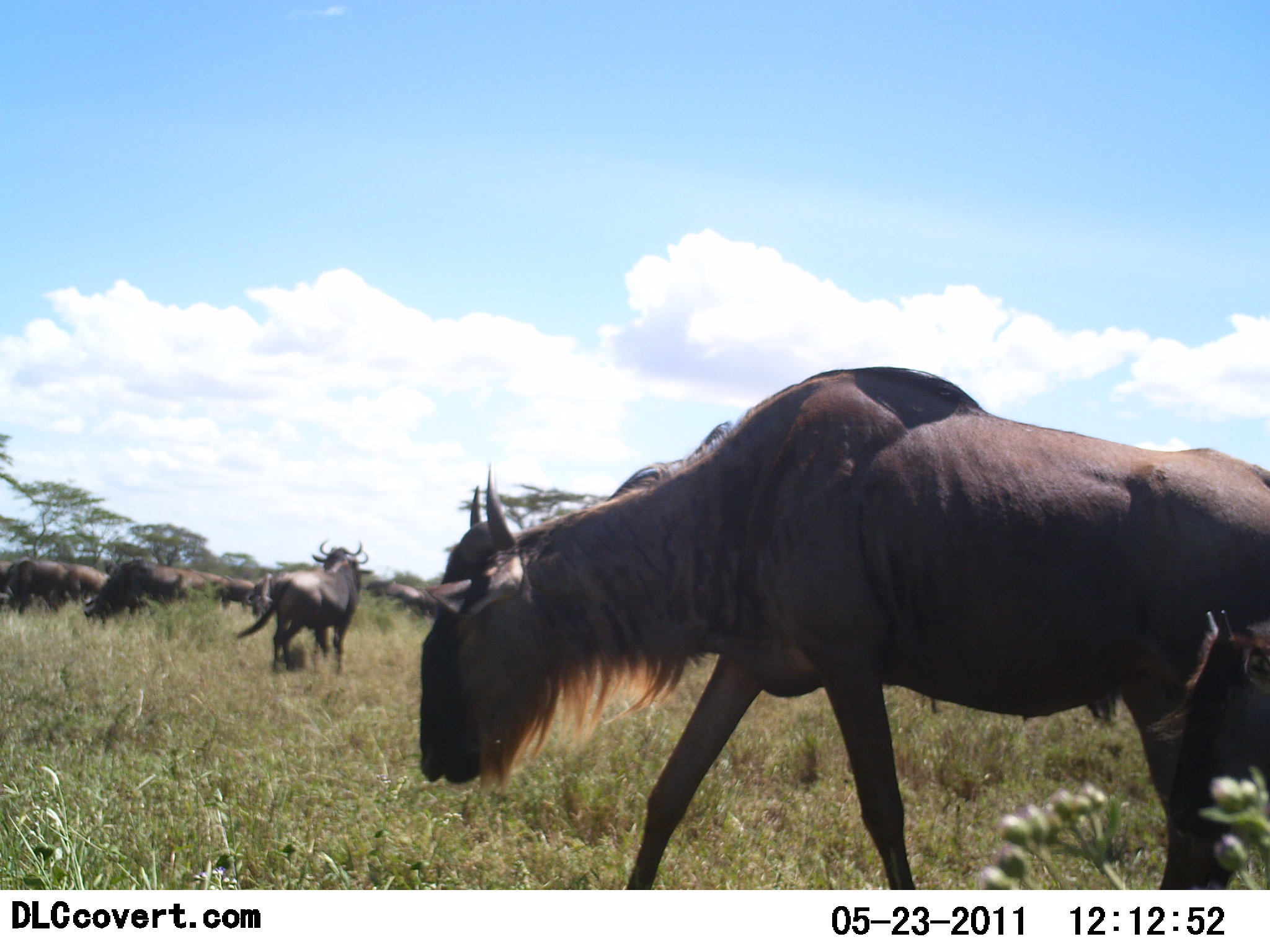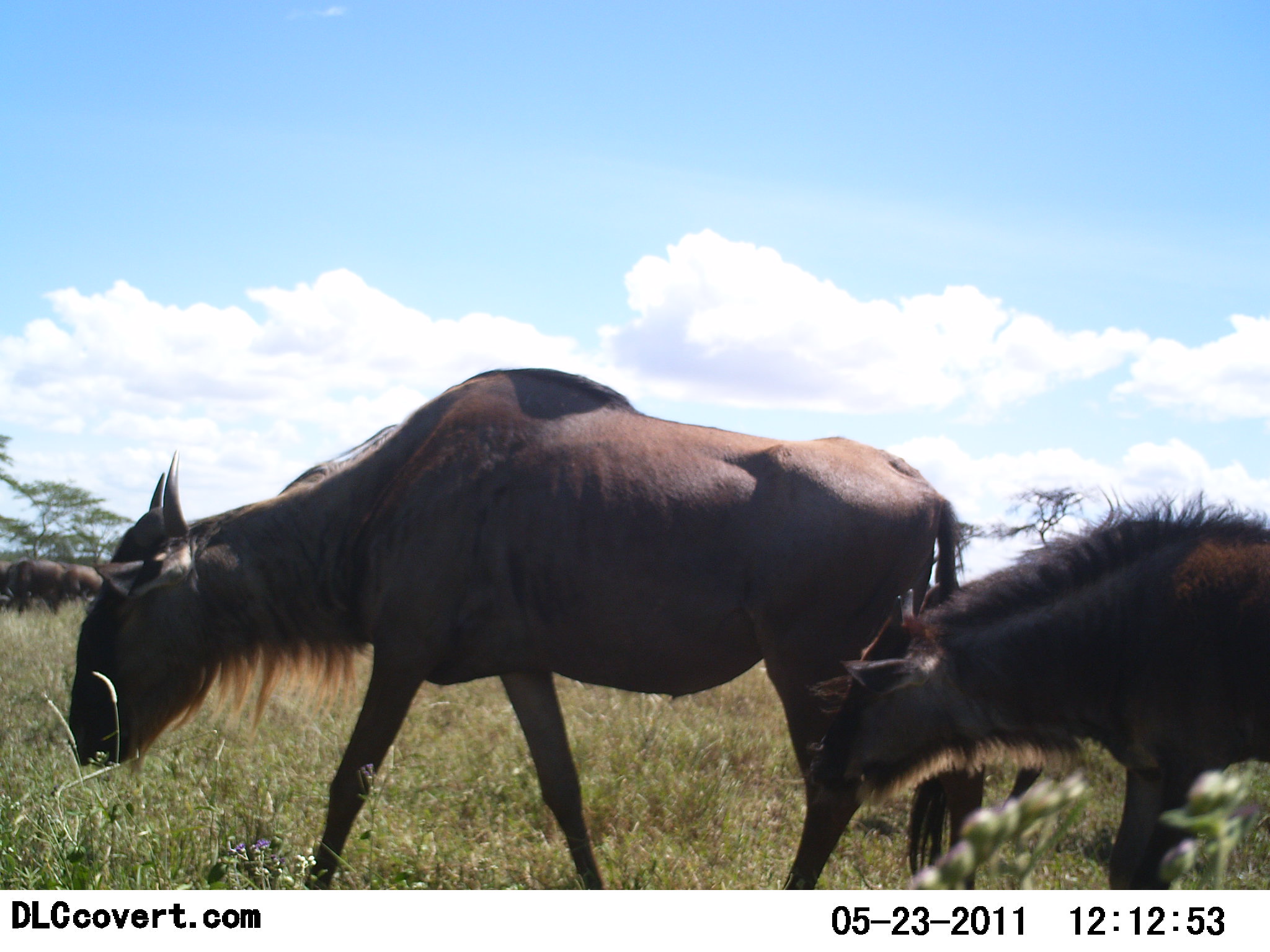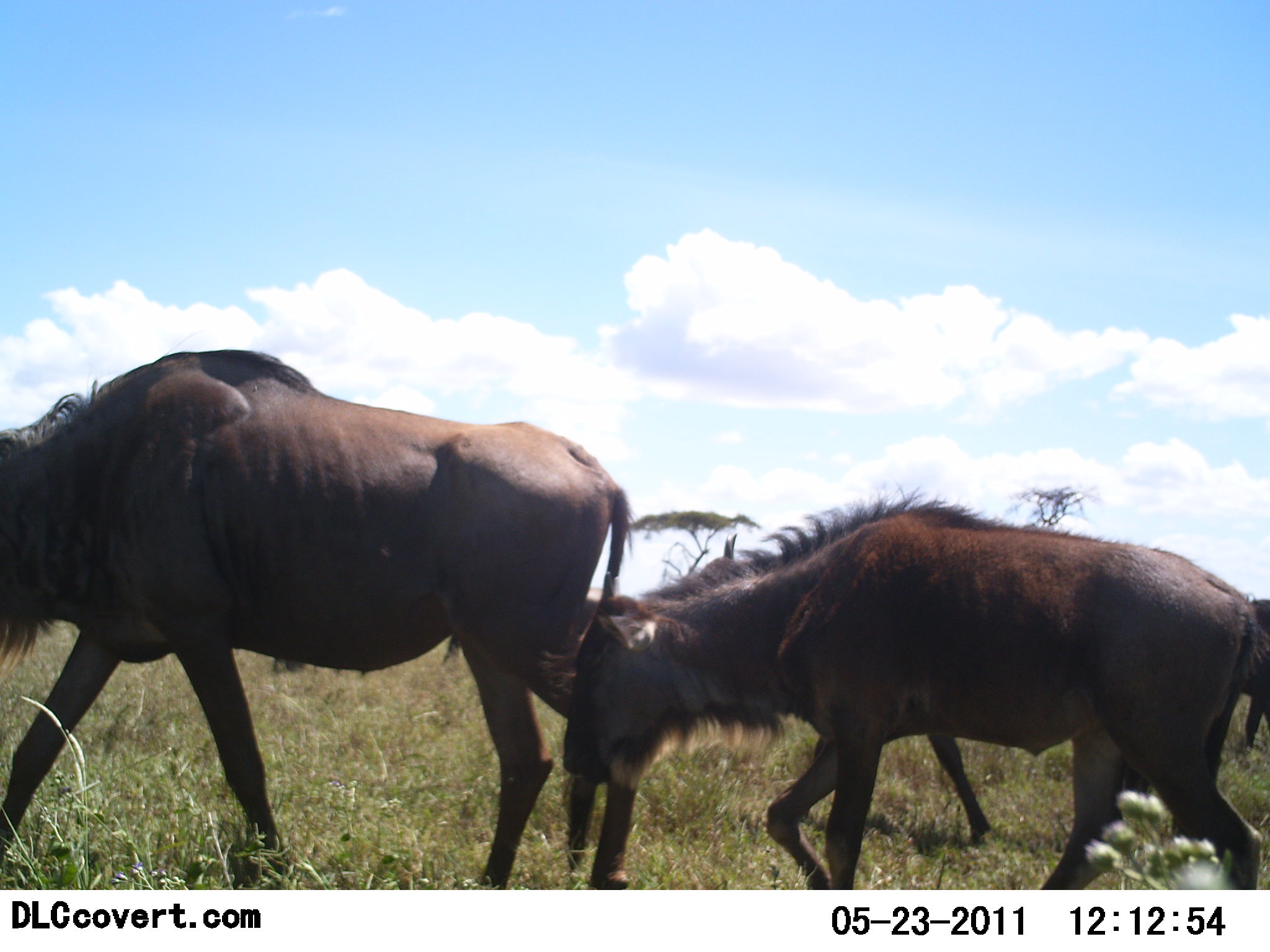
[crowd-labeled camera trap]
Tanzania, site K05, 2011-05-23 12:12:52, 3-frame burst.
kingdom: Animalia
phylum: Chordata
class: Mammalia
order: Artiodactyla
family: Bovidae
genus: Connochaetes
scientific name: Connochaetes taurinus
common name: blue wildebeest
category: wildebeest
Wildebeest (blue wildebeest) (Connochaetes taurinus), count 8. Behavior (volunteer vote fractions): standing 27%, resting 0%, moving 82%, interacting 9%. Young present (vote fraction): 45%. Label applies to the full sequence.